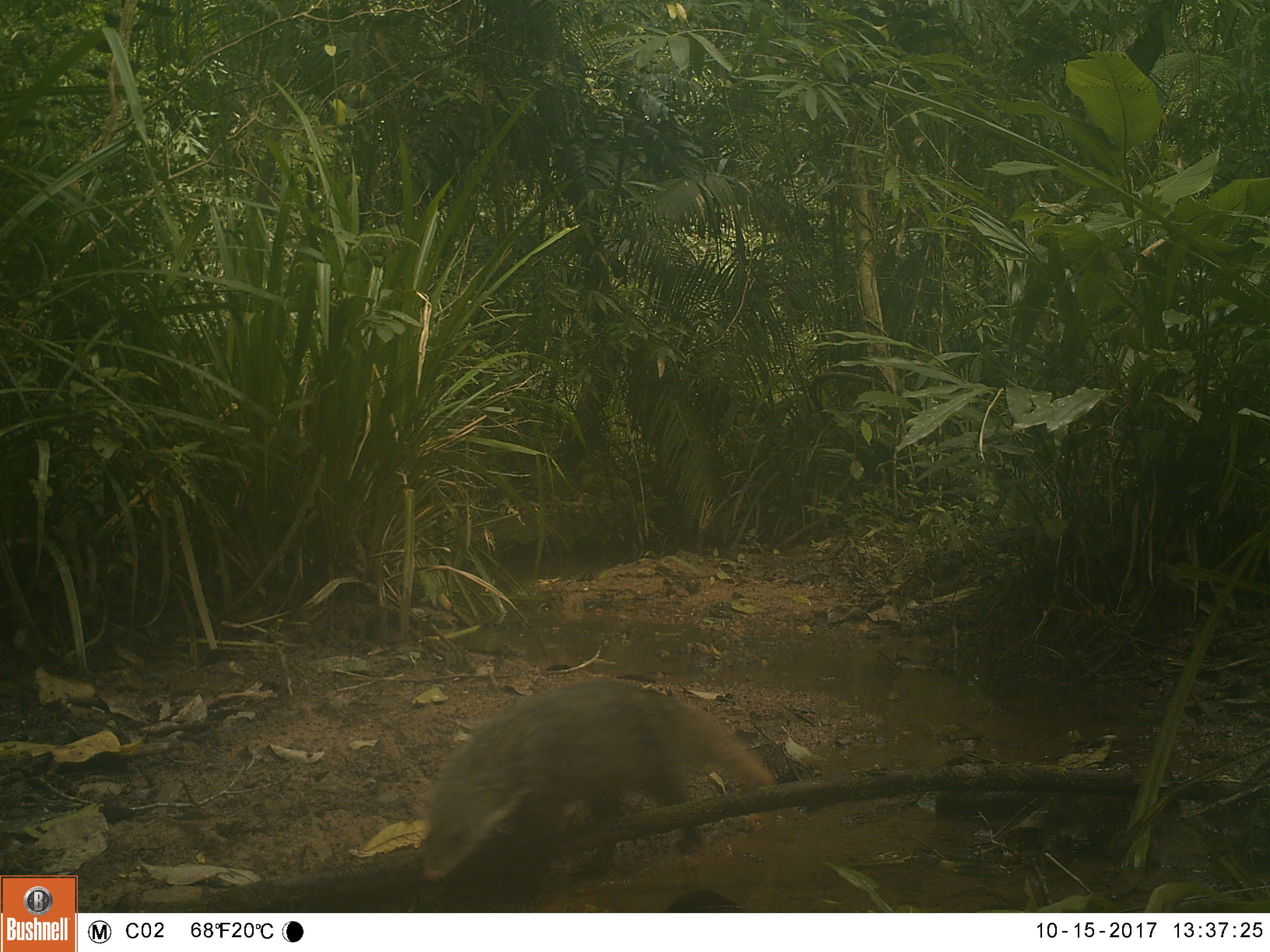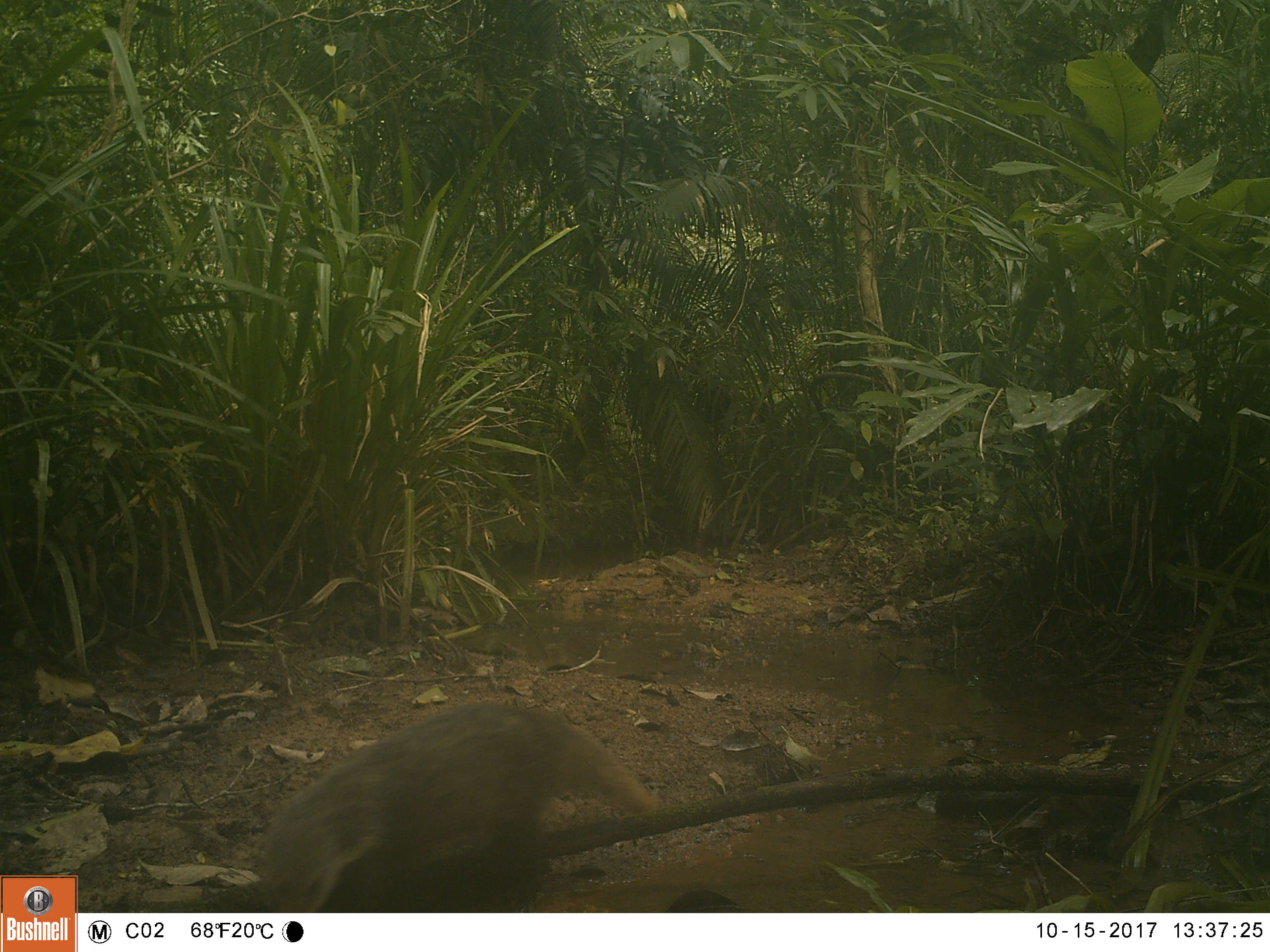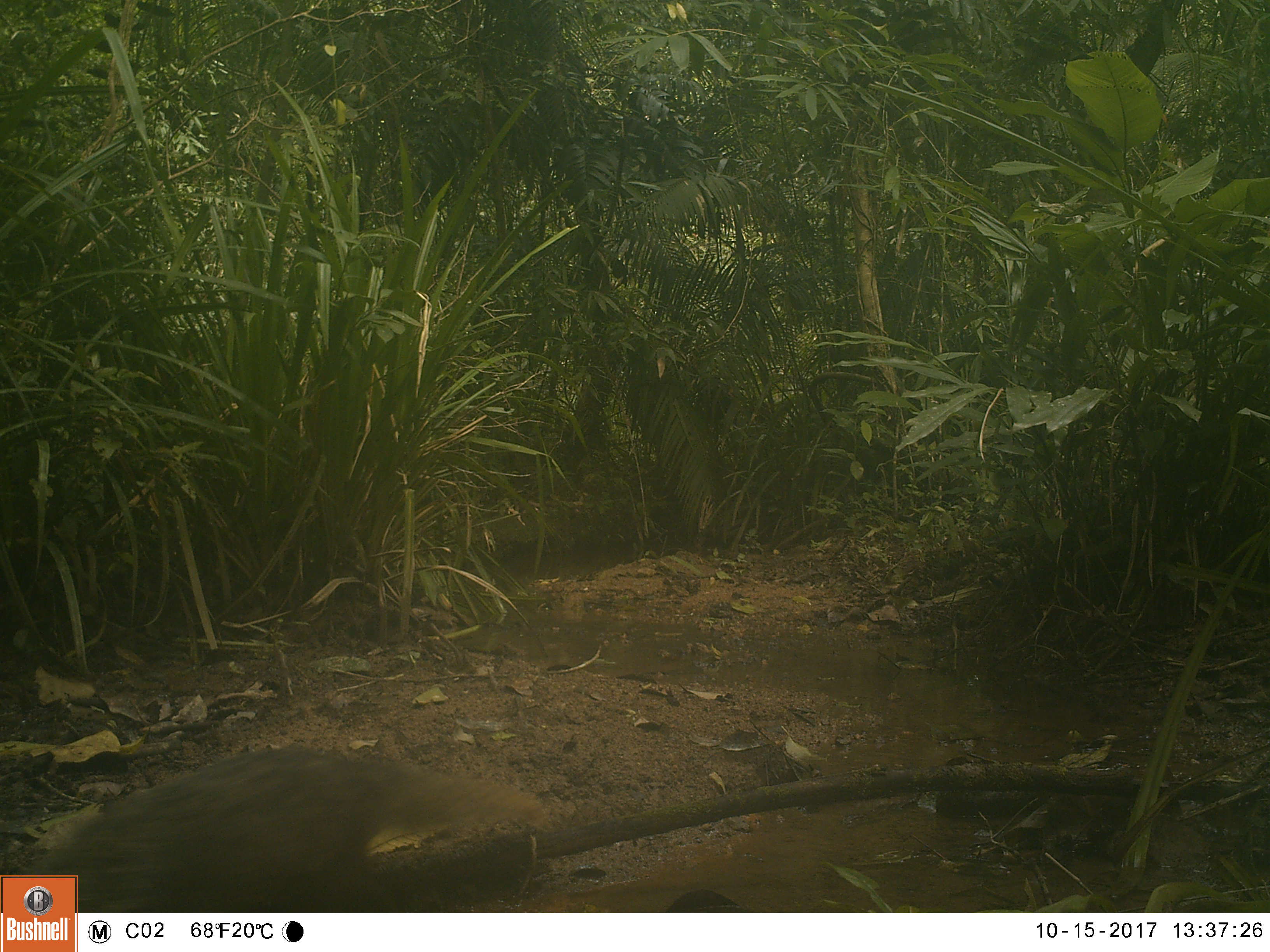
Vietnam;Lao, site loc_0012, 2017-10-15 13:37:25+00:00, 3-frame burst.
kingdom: Animalia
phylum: Chordata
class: Mammalia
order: Carnivora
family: Herpestidae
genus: Urva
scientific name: Urva urva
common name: crab-eating mongoose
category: crab eating mongoose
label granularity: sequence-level